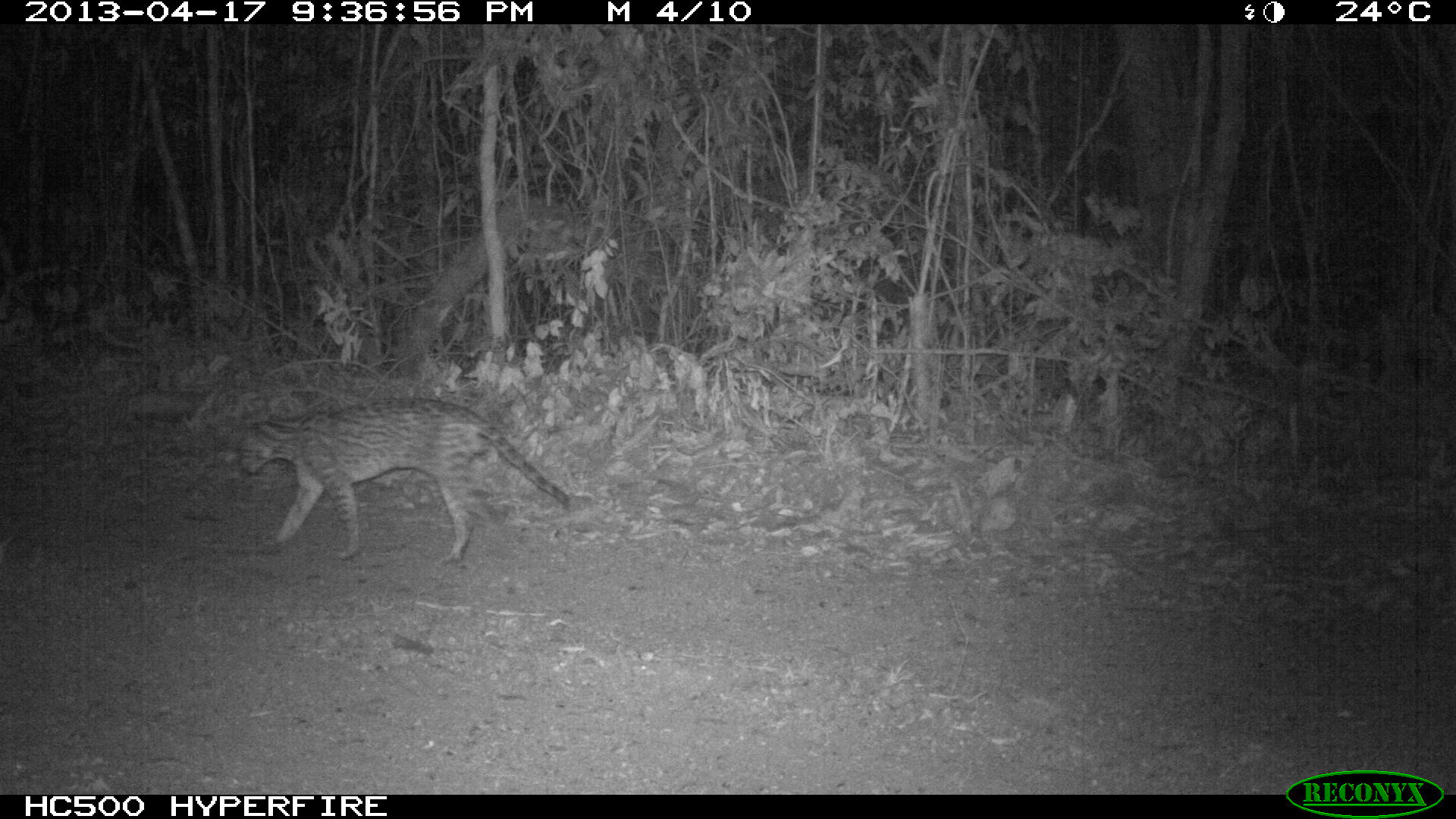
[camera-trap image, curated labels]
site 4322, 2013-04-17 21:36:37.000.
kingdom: Animalia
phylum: Chordata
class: Mammalia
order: Carnivora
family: Felidae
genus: Leopardus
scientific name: Leopardus pardalis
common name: ocelot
Leopardus pardalis (ocelot), count 1, sex male.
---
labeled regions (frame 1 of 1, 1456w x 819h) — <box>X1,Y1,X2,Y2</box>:
leopardus pardalis: <box>234,398,575,565</box>